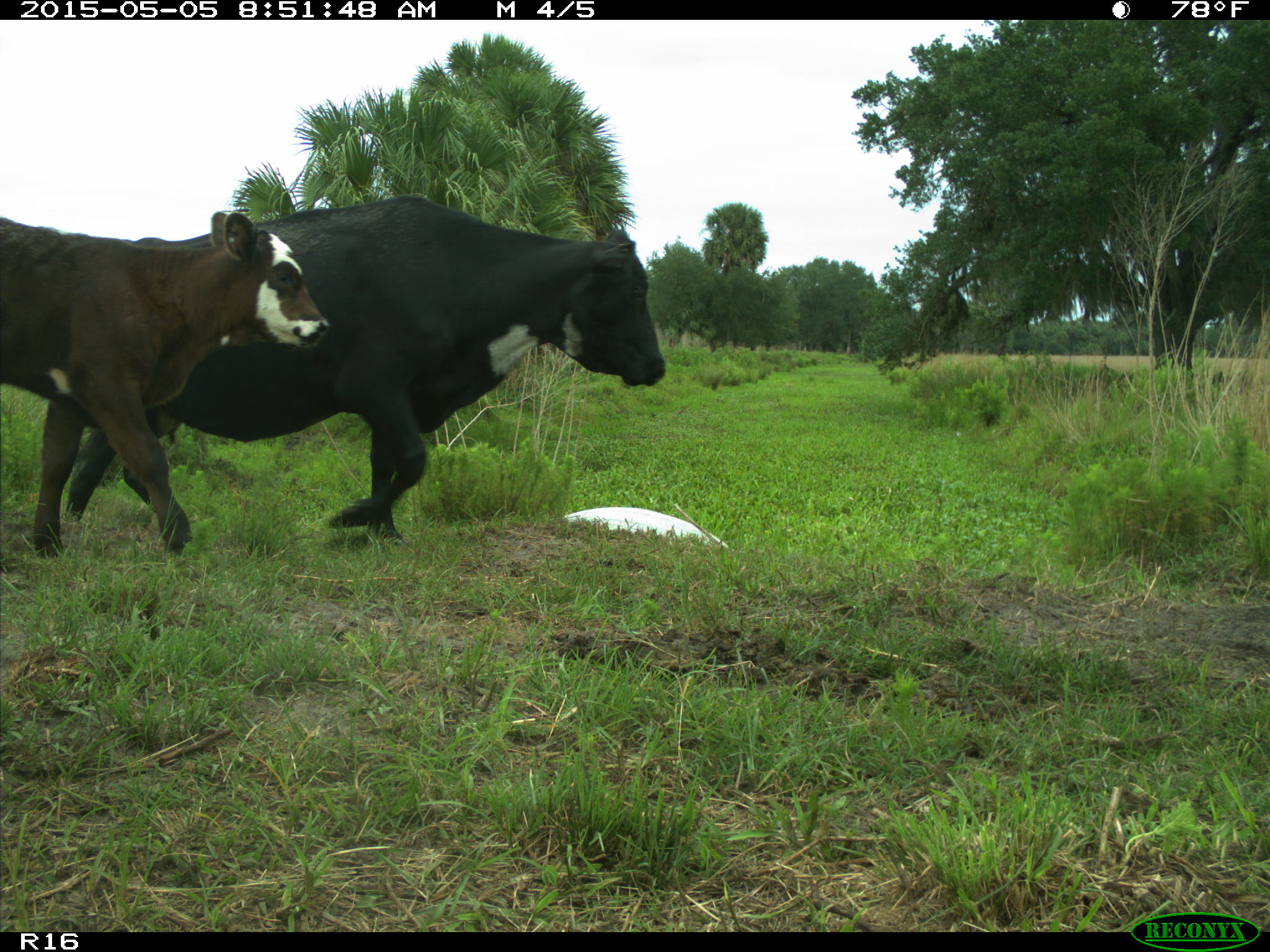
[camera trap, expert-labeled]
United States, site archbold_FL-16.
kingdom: Animalia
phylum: Chordata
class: Mammalia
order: Artiodactyla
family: Bovidae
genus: Bos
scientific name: Bos taurus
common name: domestic cow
Bos taurus (domestic cow).